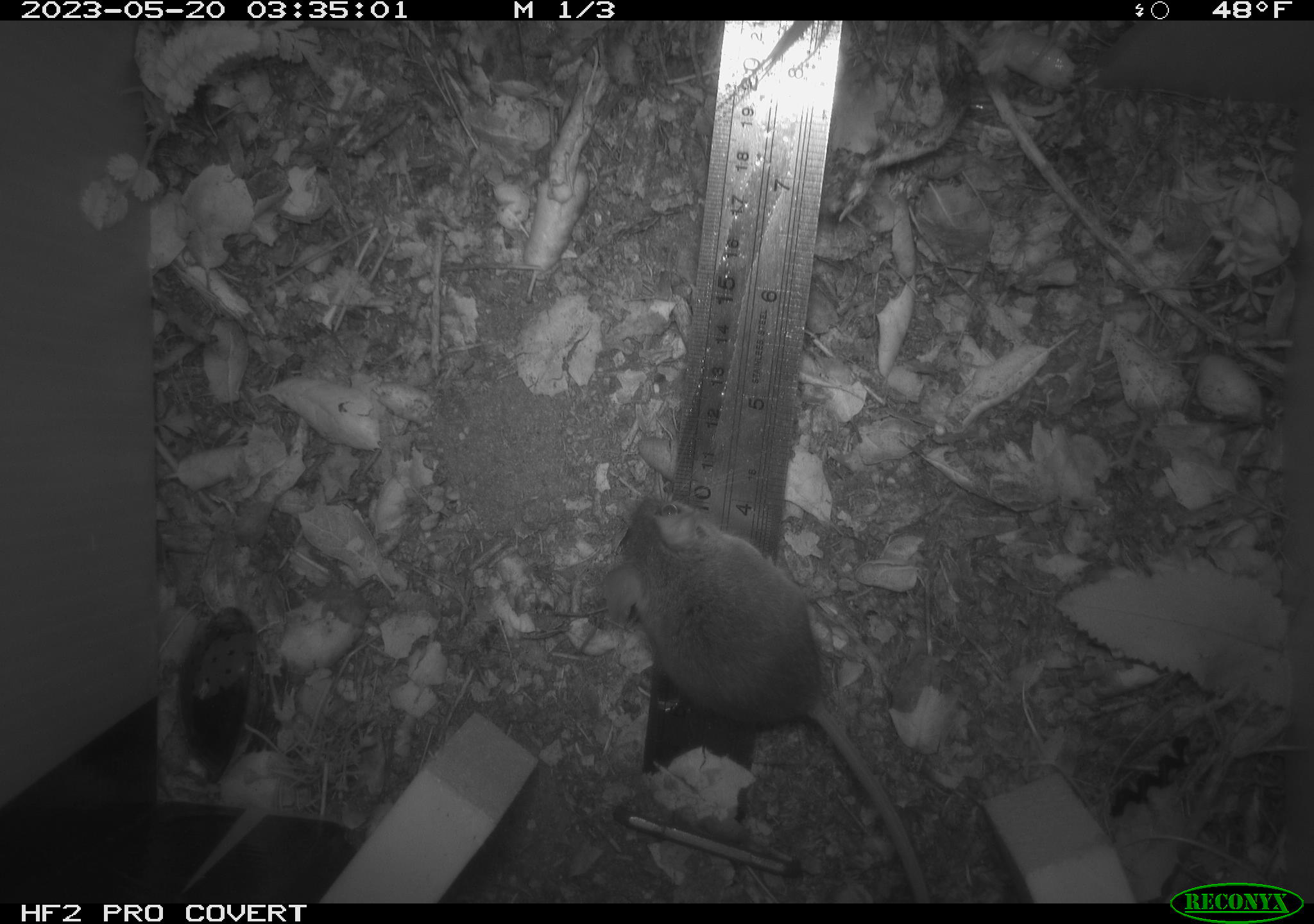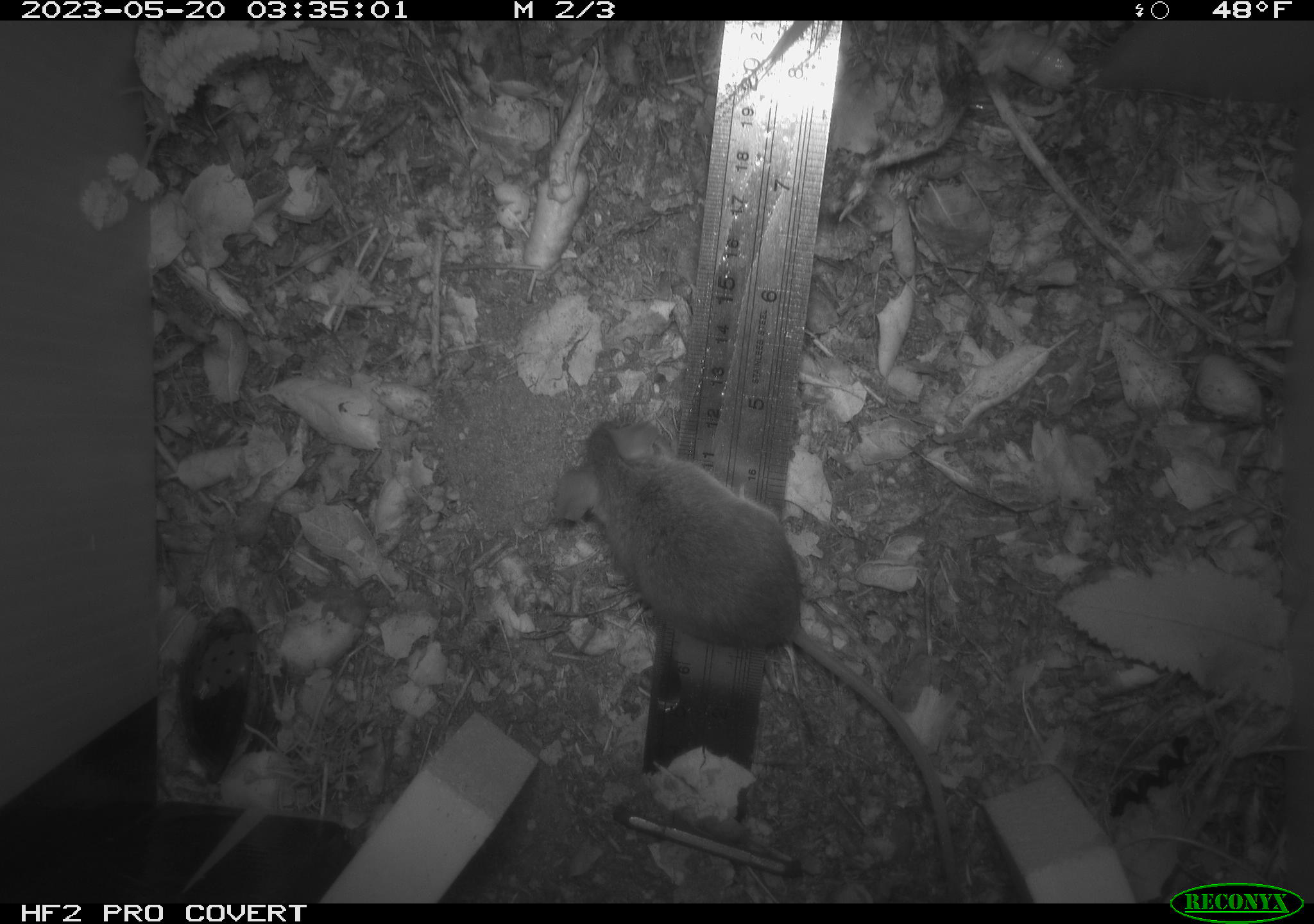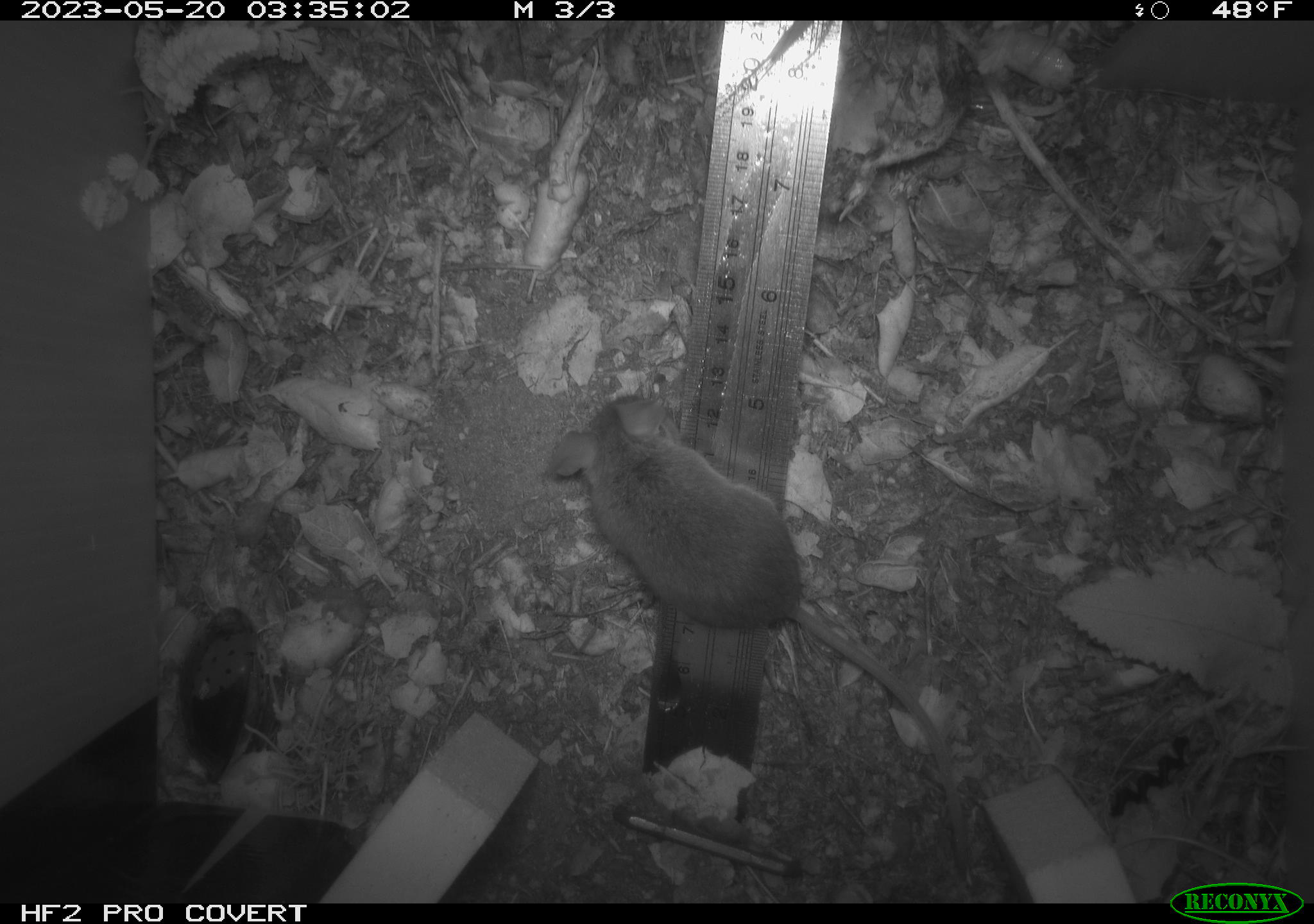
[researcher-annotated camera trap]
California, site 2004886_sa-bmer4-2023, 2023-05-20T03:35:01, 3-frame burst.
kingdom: Animalia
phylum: Chordata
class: Mammalia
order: Rodentia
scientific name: Rodentia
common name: mouse species